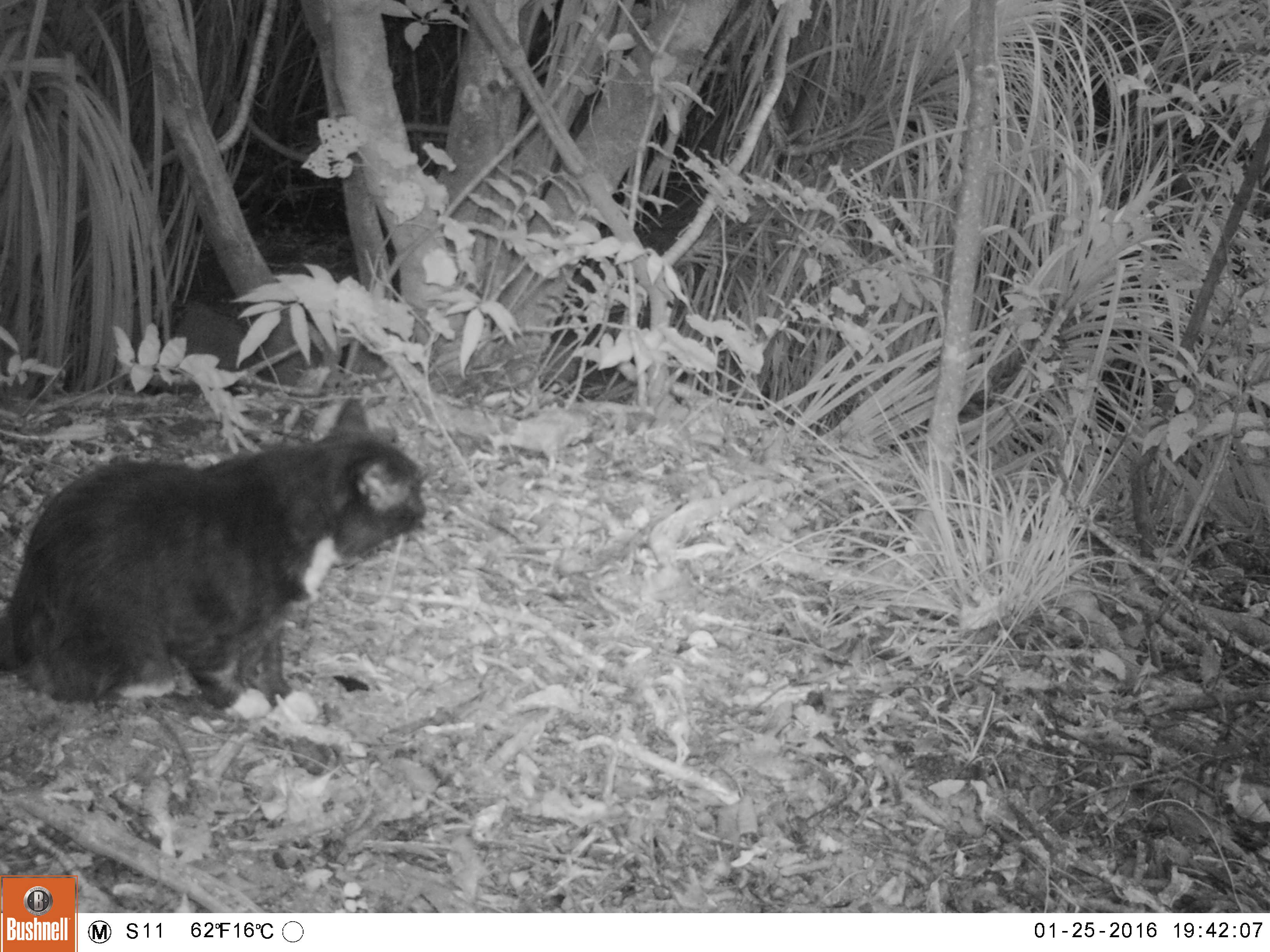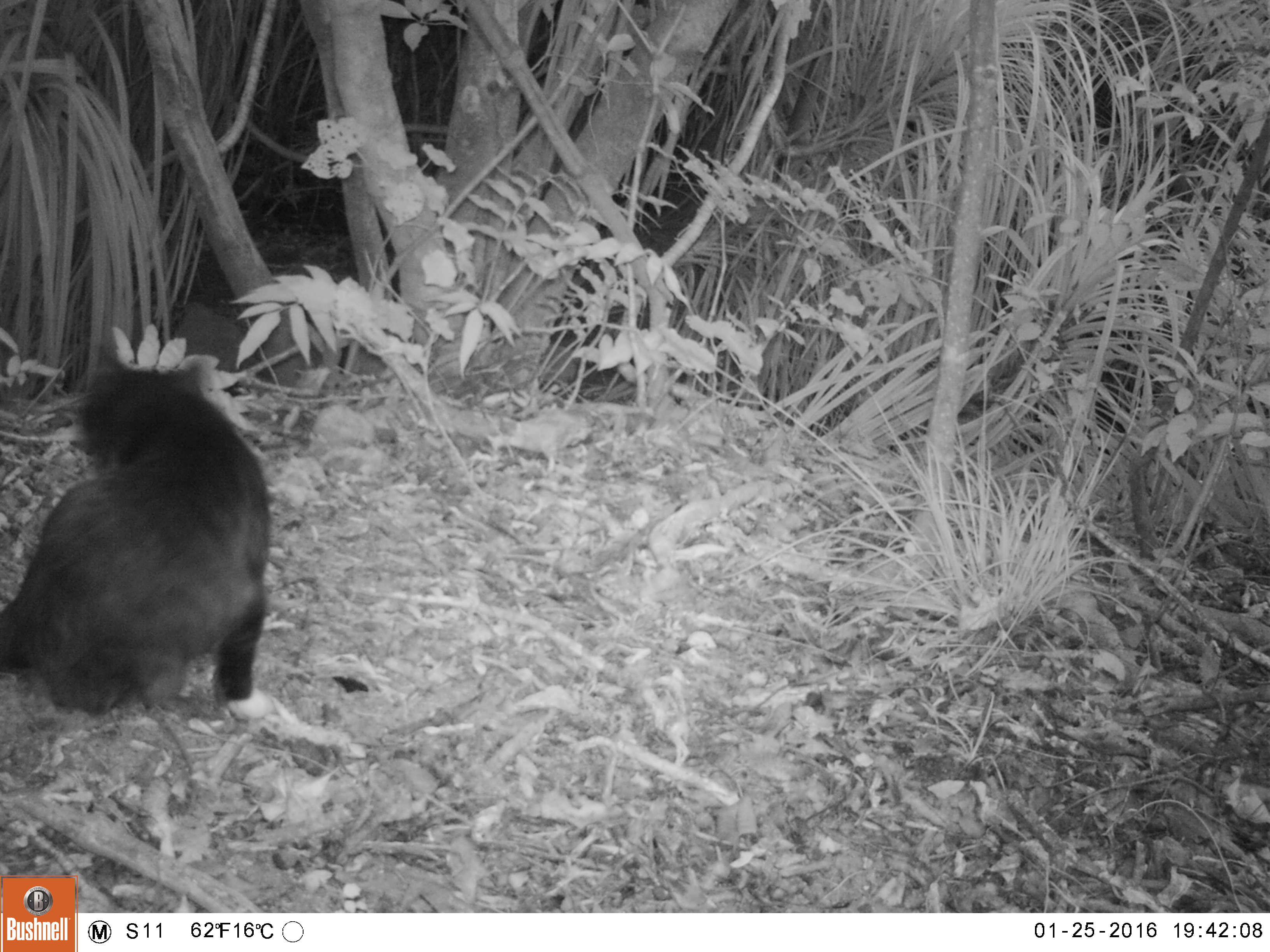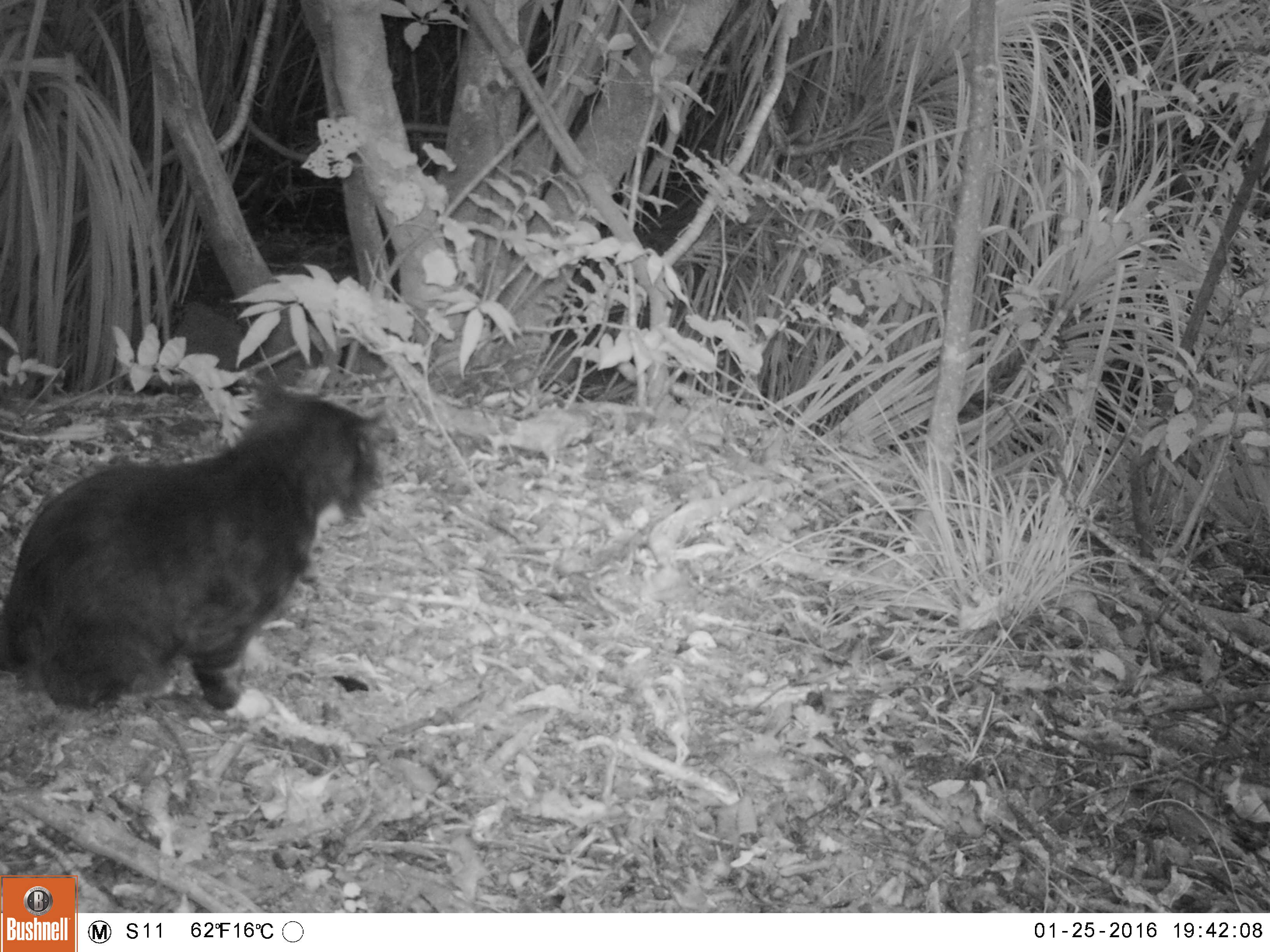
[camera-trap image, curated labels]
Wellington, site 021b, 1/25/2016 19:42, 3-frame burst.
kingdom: Animalia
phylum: Chordata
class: Mammalia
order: Carnivora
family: Felidae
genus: Felis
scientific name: Felis catus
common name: cat